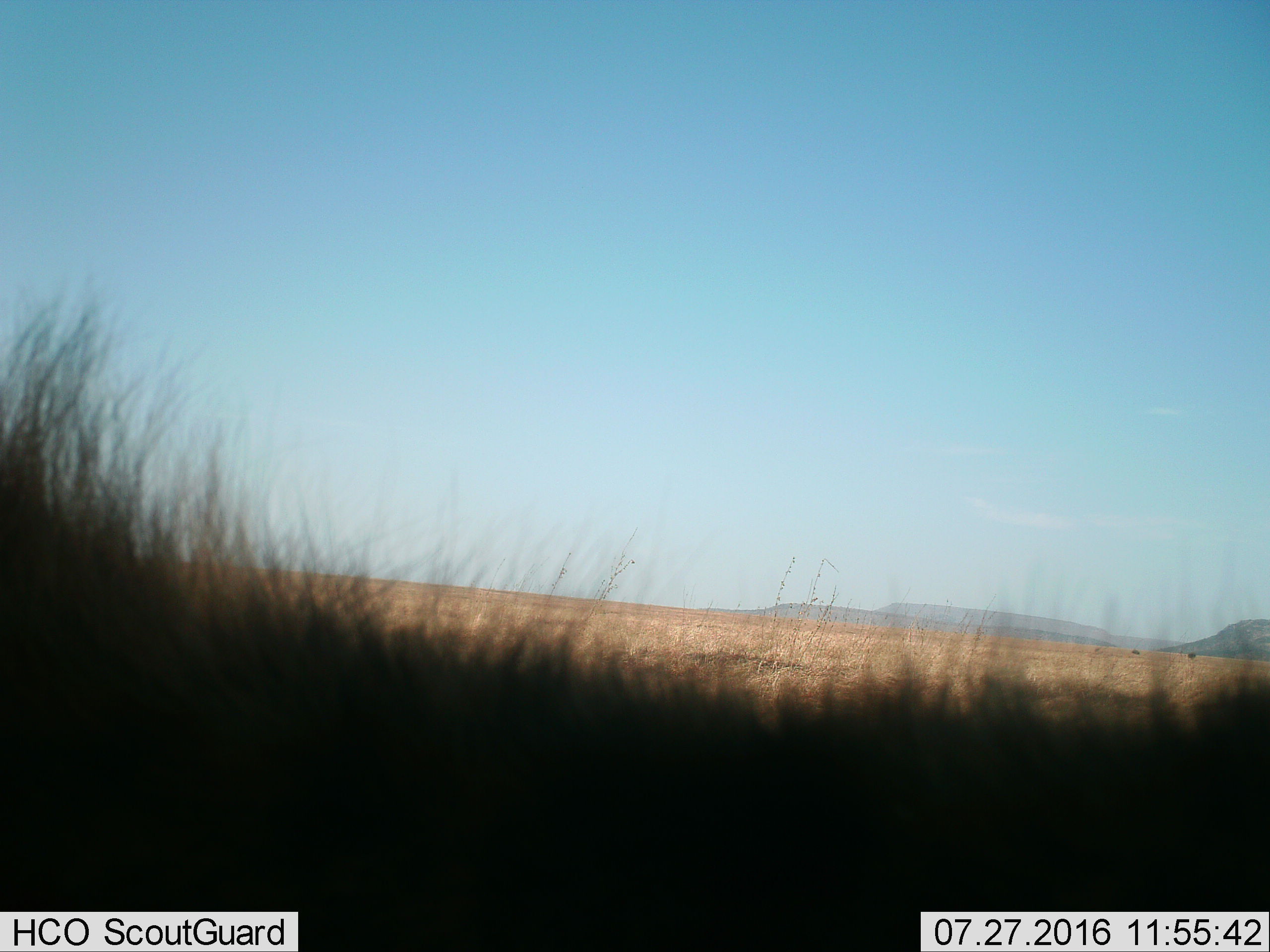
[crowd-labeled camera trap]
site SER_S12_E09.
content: unidentified animal